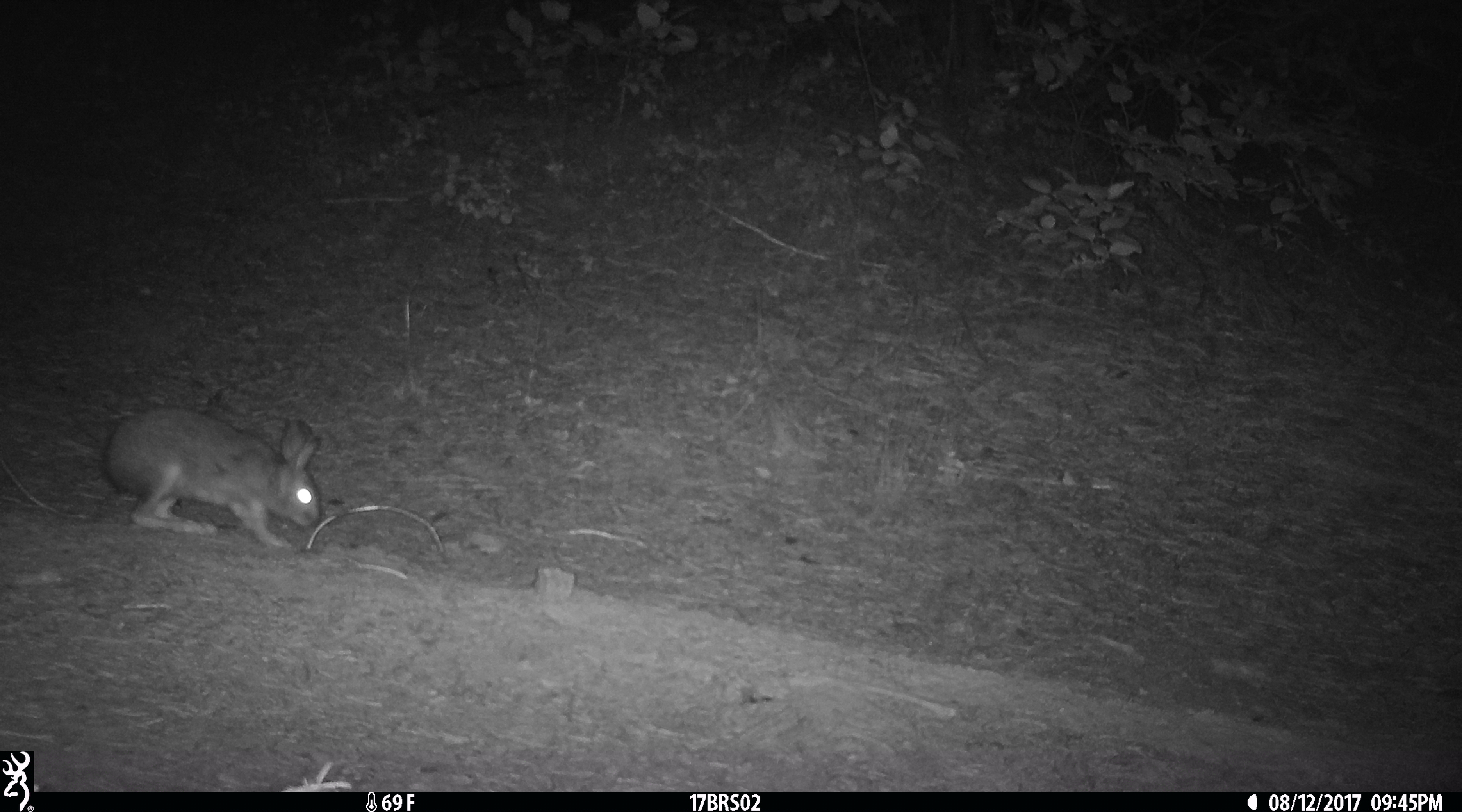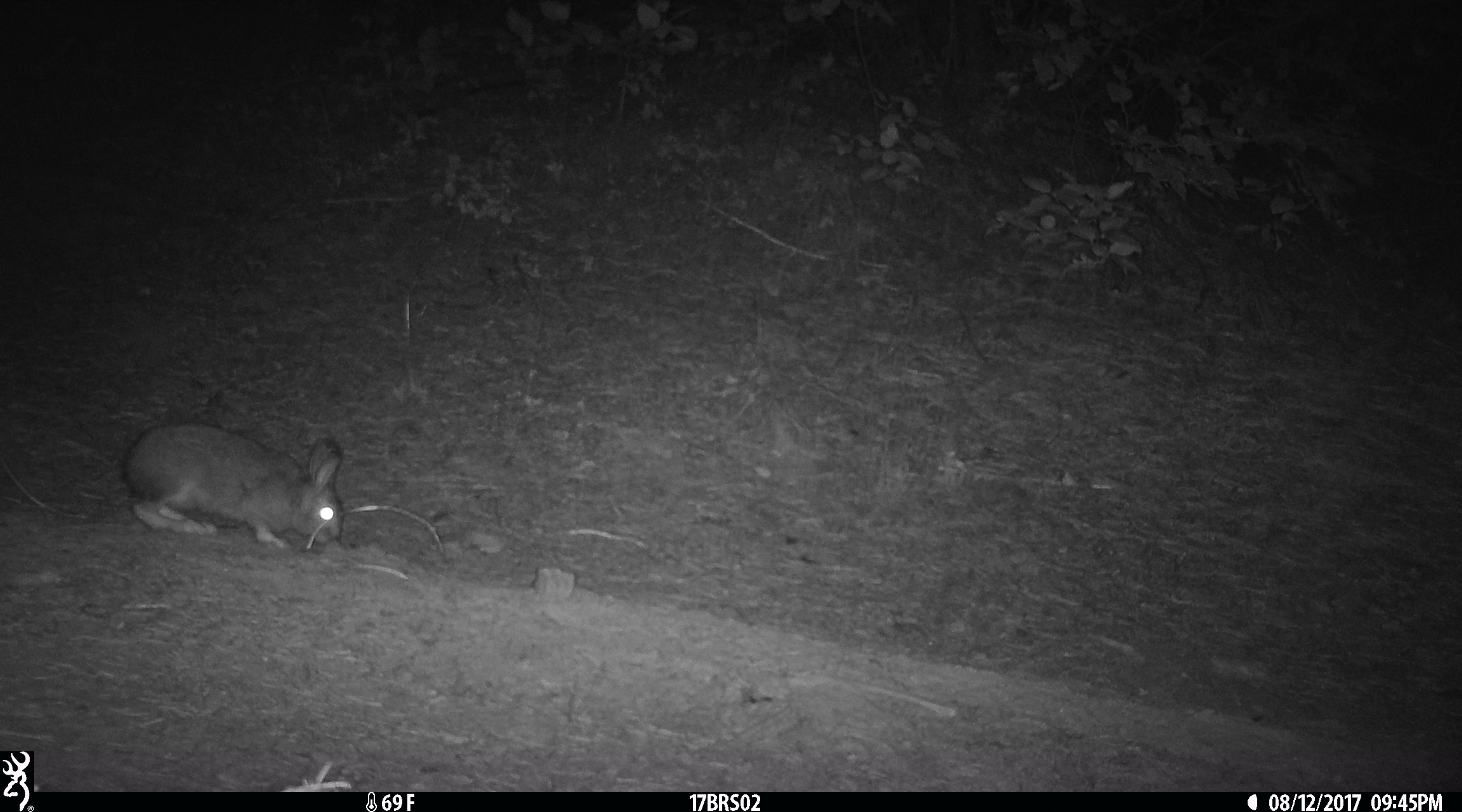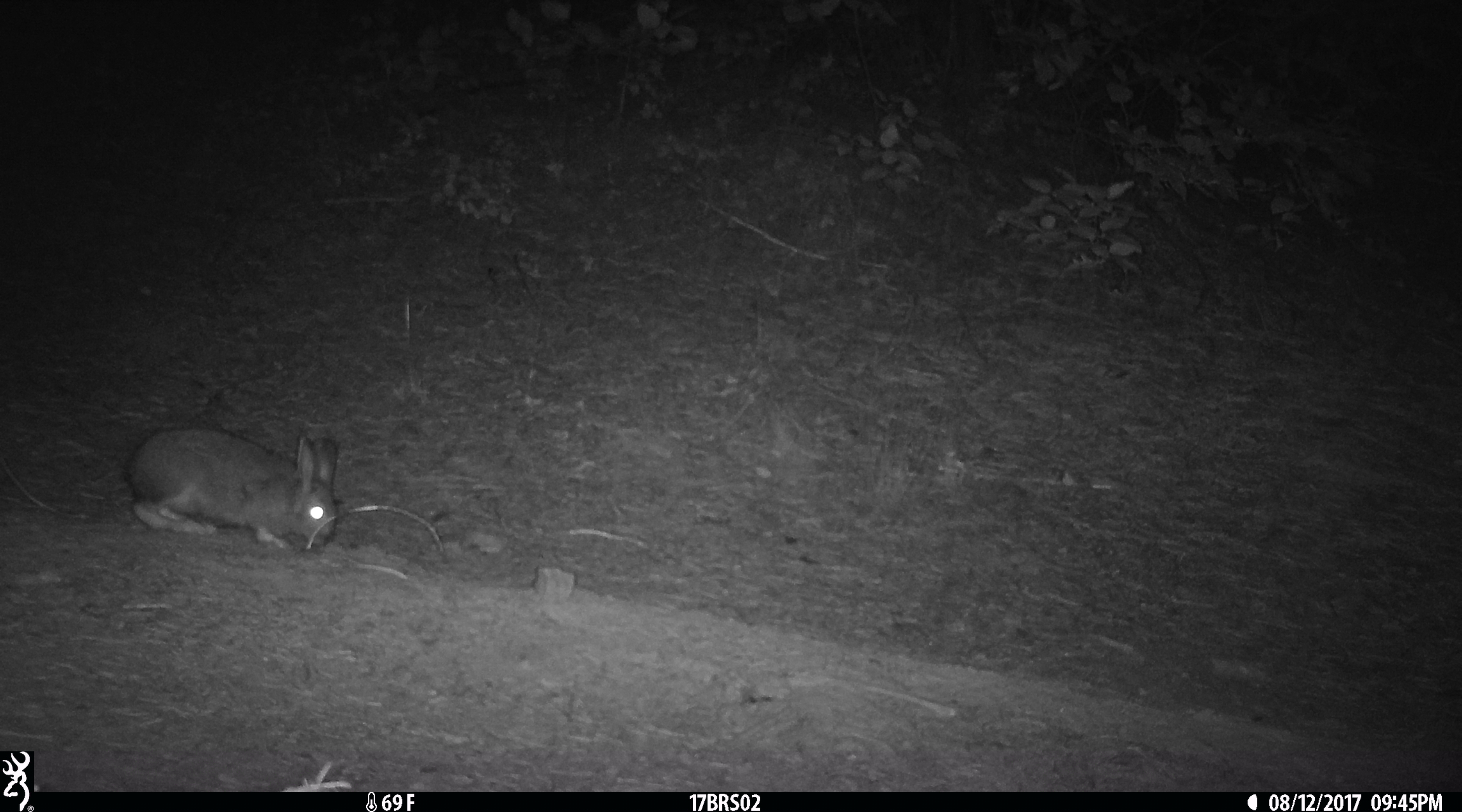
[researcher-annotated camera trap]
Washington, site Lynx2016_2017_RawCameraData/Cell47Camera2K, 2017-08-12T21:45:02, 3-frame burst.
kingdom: Animalia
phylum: Chordata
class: Mammalia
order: Lagomorpha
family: Leporidae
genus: Lepus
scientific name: Lepus americanus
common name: snowshoe hare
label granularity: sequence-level